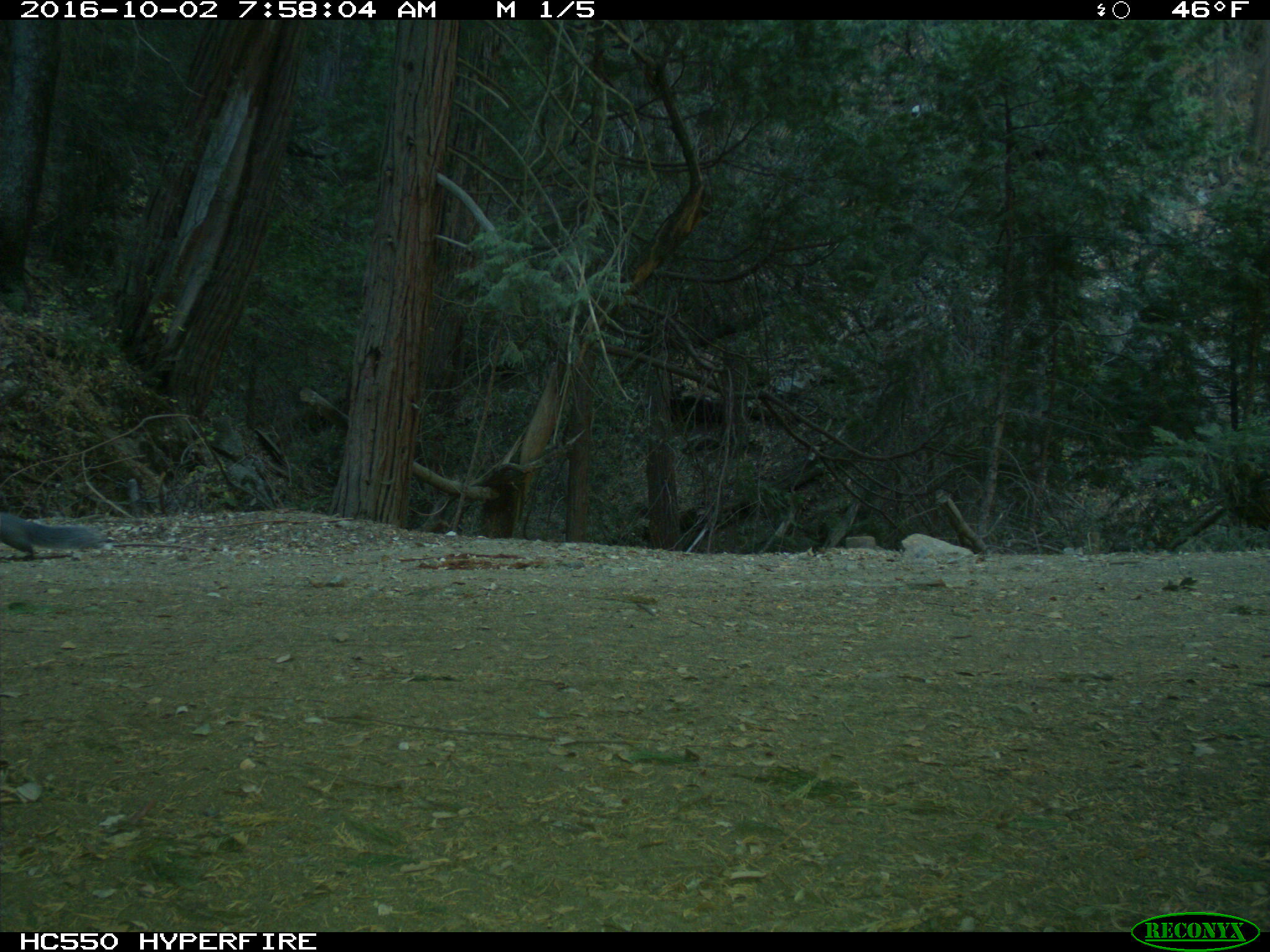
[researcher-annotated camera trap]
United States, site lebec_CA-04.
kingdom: Animalia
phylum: Chordata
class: Mammalia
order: Rodentia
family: Sciuridae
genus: Sciurus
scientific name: Sciurus carolinensis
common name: eastern gray squirrel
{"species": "Sciurus carolinensis (eastern gray squirrel)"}